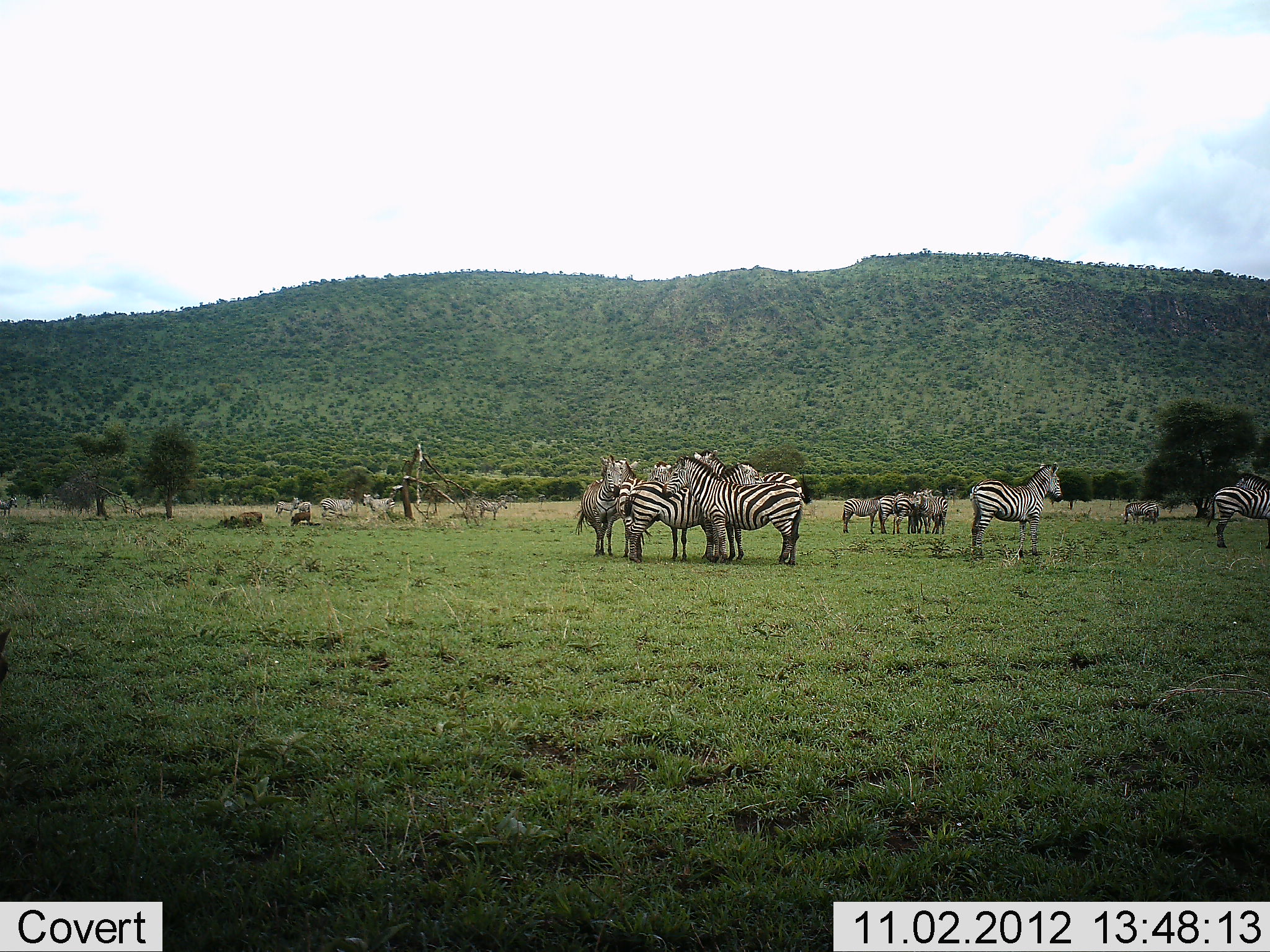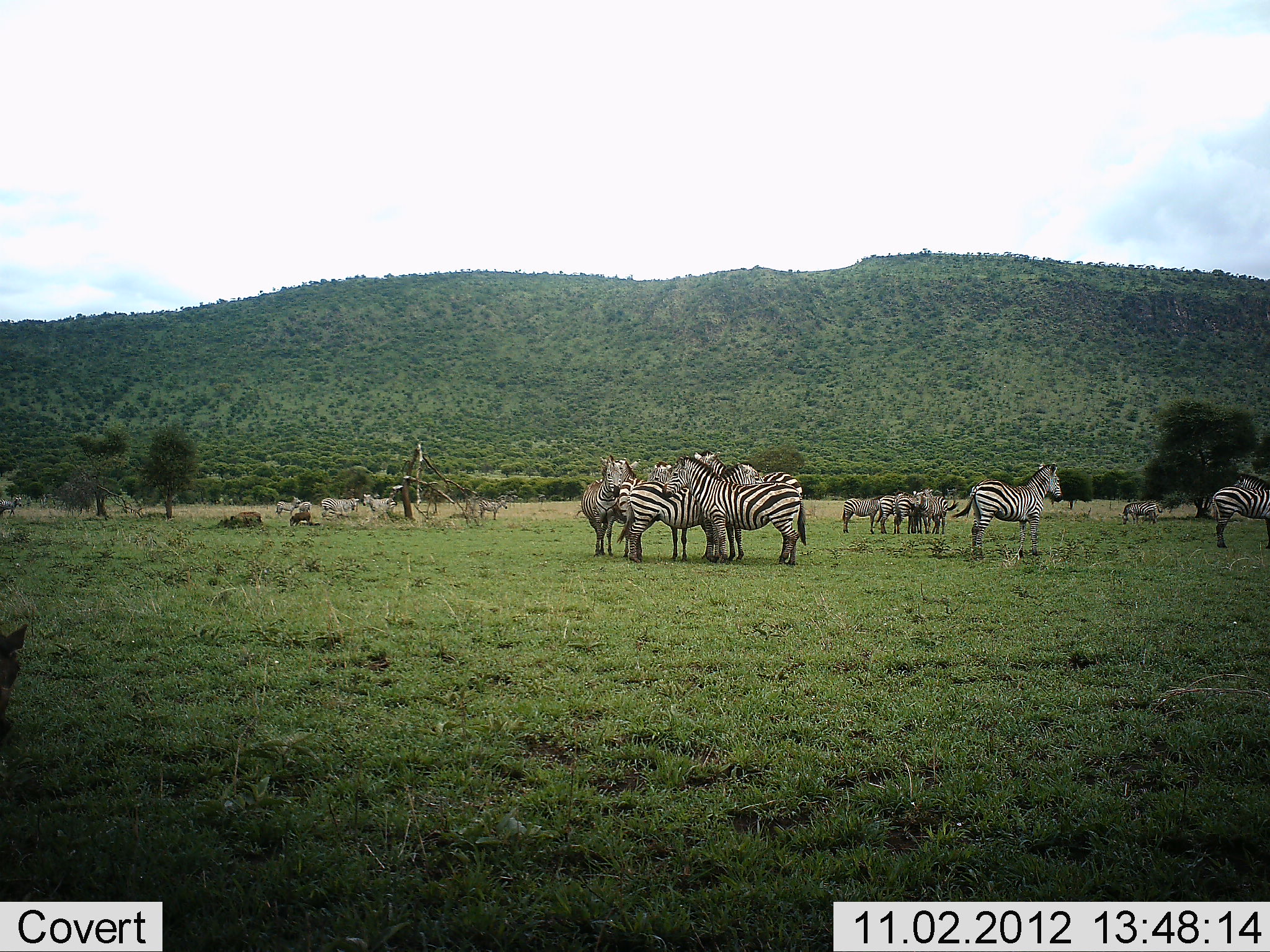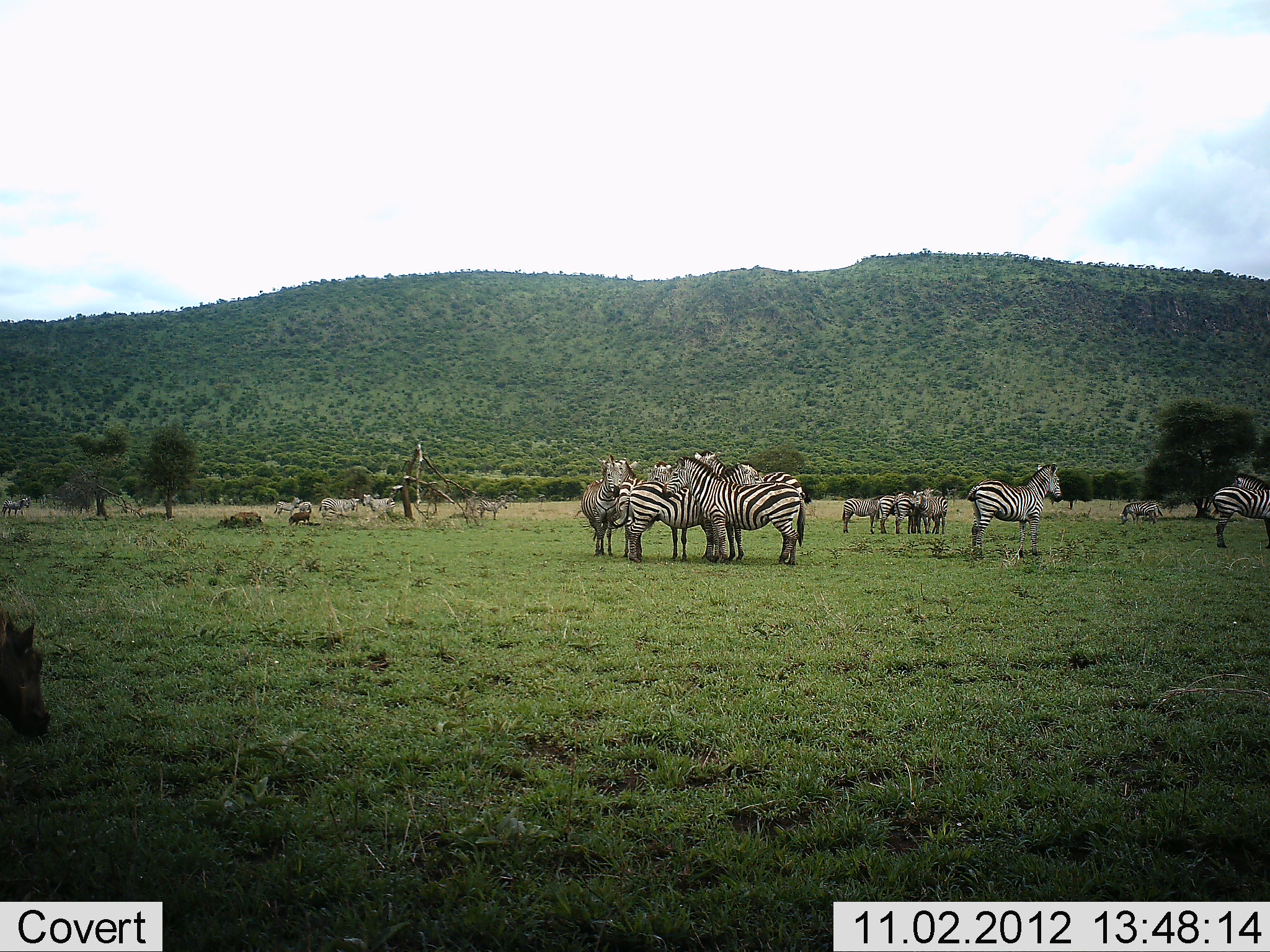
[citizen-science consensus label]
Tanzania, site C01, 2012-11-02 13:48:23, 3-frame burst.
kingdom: Animalia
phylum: Chordata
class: Mammalia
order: Perissodactyla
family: Equidae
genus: Equus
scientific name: Equus quagga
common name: plains zebra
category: zebra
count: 11-50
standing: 92%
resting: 25%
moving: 17%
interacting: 25%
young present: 0%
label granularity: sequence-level